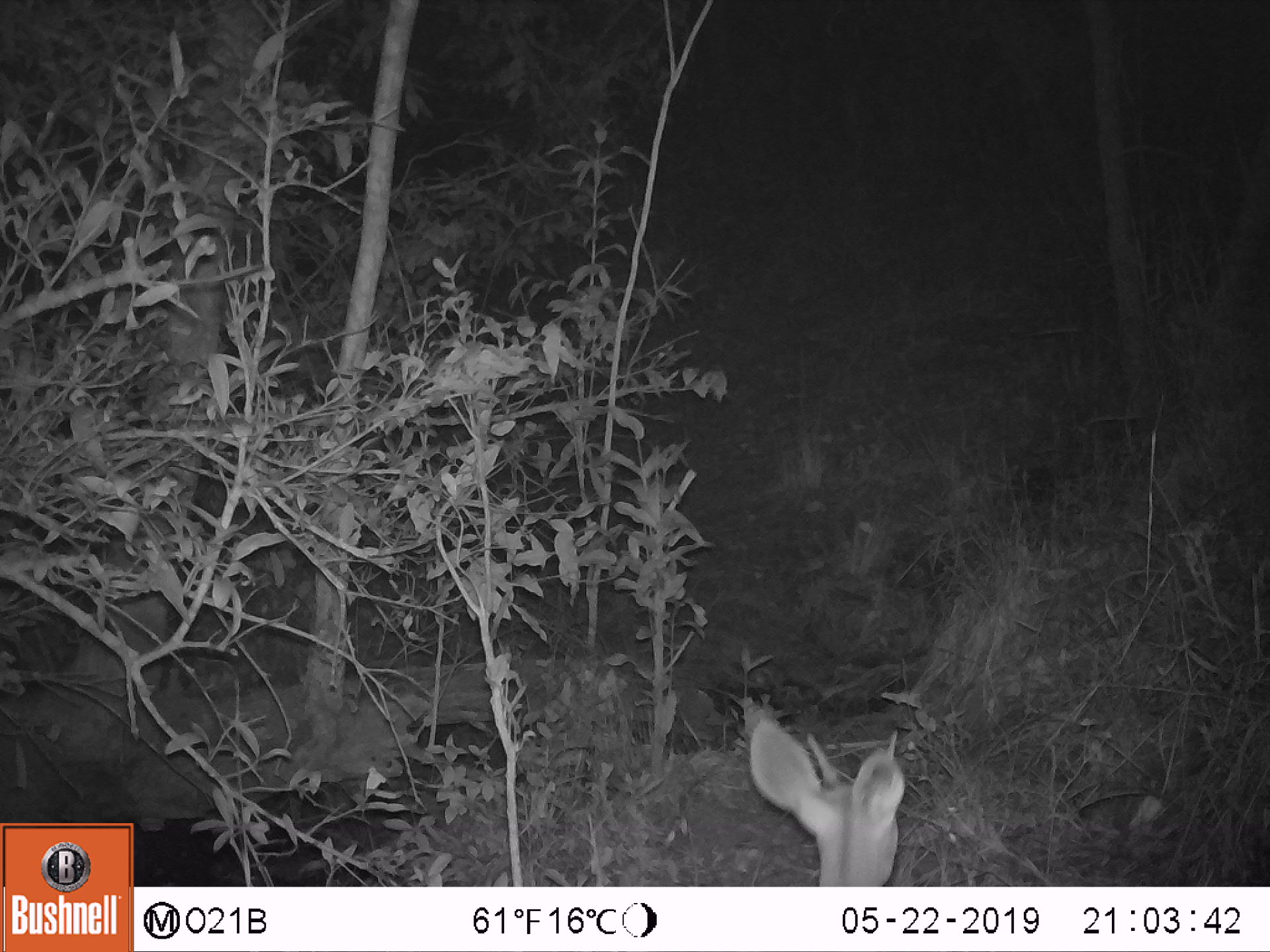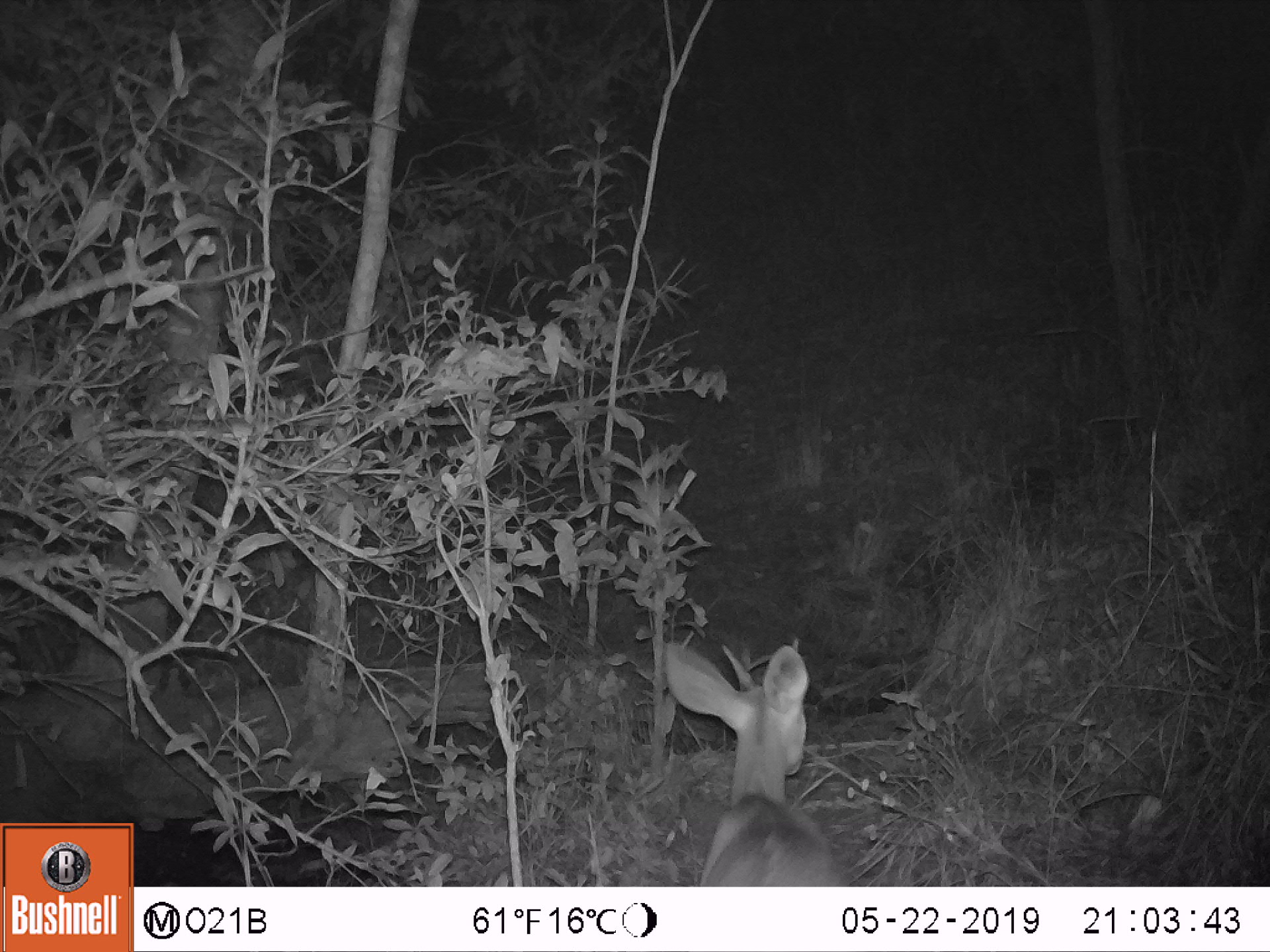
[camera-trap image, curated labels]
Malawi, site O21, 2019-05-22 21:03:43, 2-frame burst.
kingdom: Animalia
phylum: Chordata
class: Mammalia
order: Artiodactyla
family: Bovidae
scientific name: Antilopinae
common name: small antelope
Small antelope (Antilopinae), count 1.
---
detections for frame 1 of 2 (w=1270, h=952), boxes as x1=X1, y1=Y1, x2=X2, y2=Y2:
small antelope: x1=739, y1=697, x2=912, y2=885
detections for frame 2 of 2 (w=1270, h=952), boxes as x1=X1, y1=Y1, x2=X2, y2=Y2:
small antelope: x1=656, y1=630, x2=847, y2=884